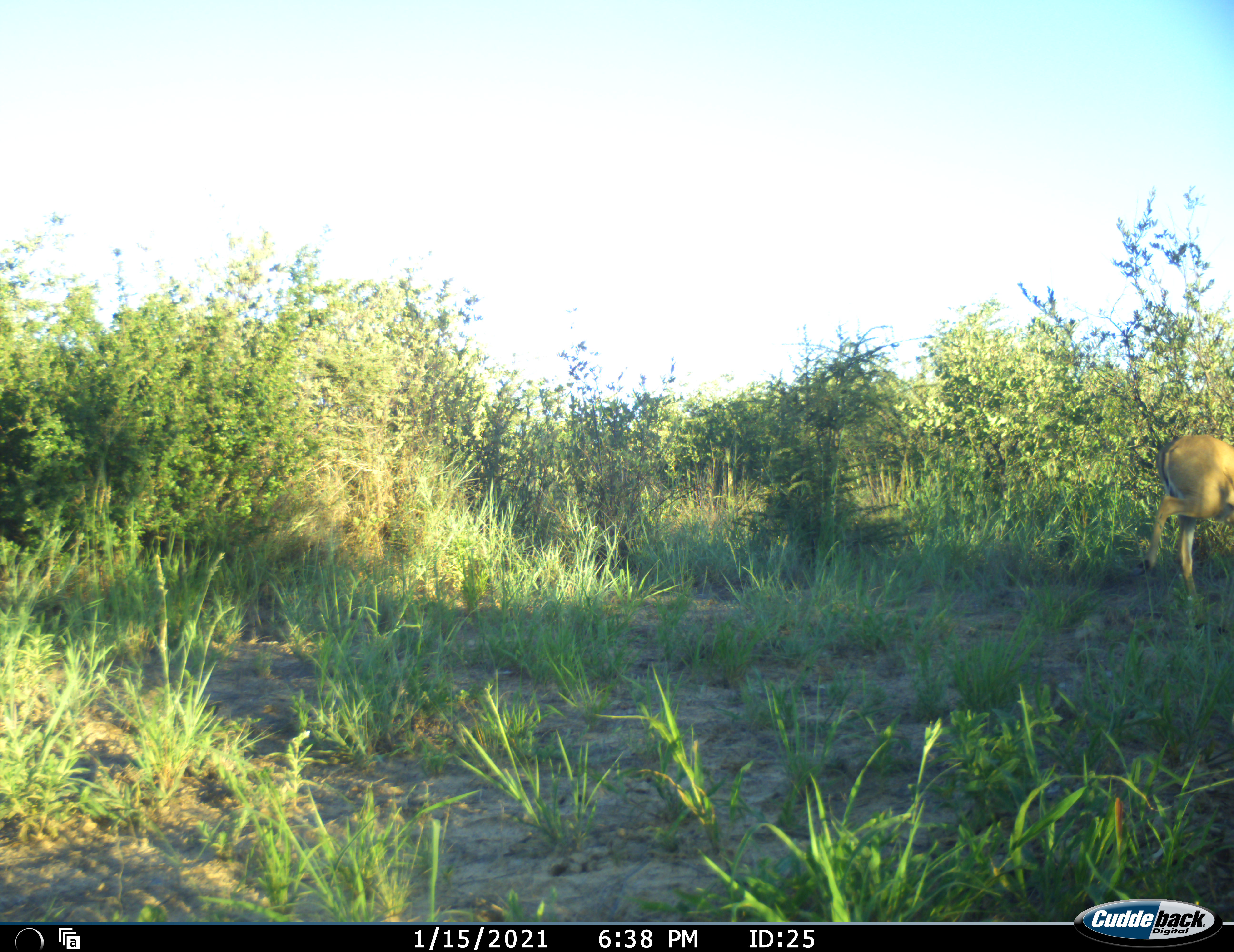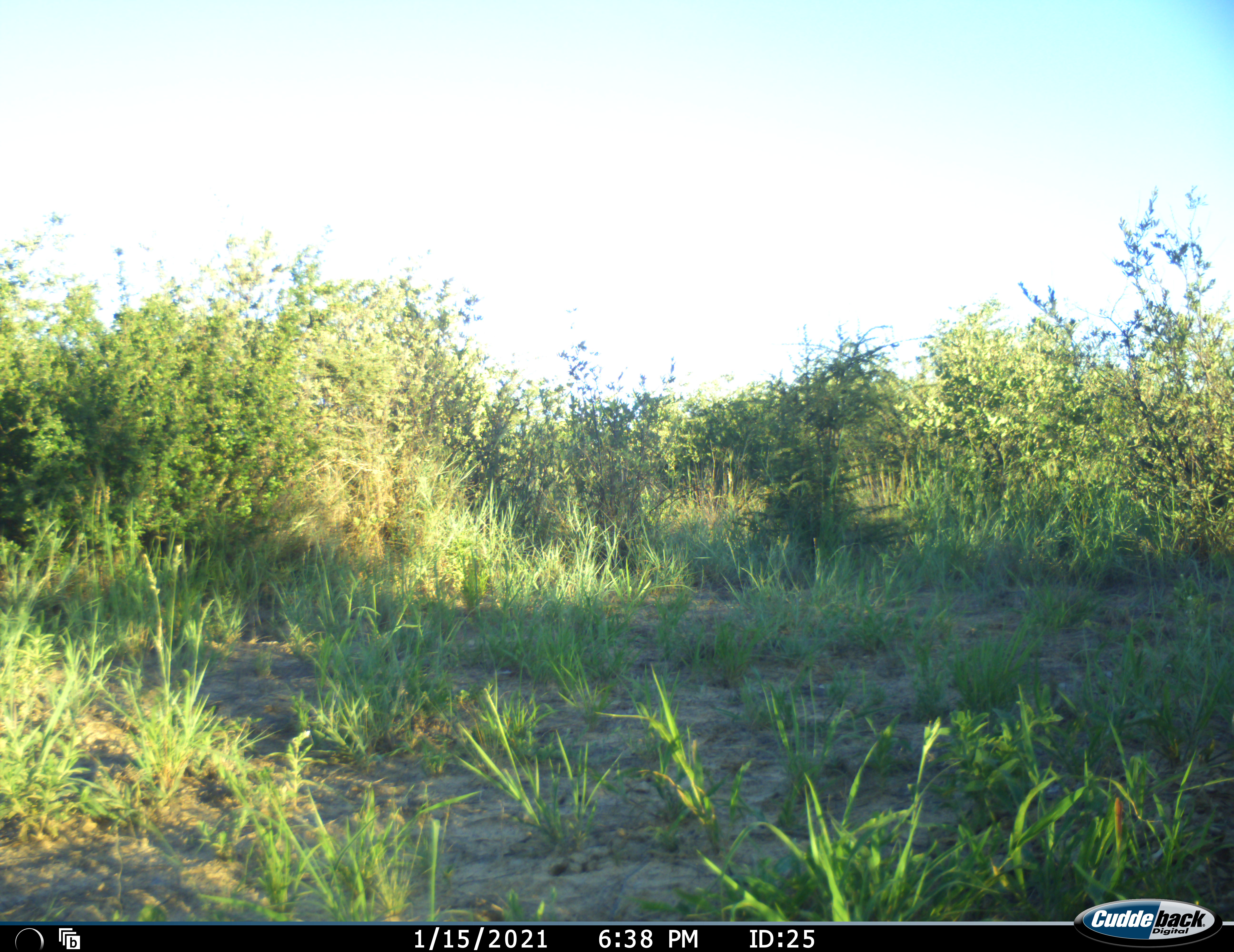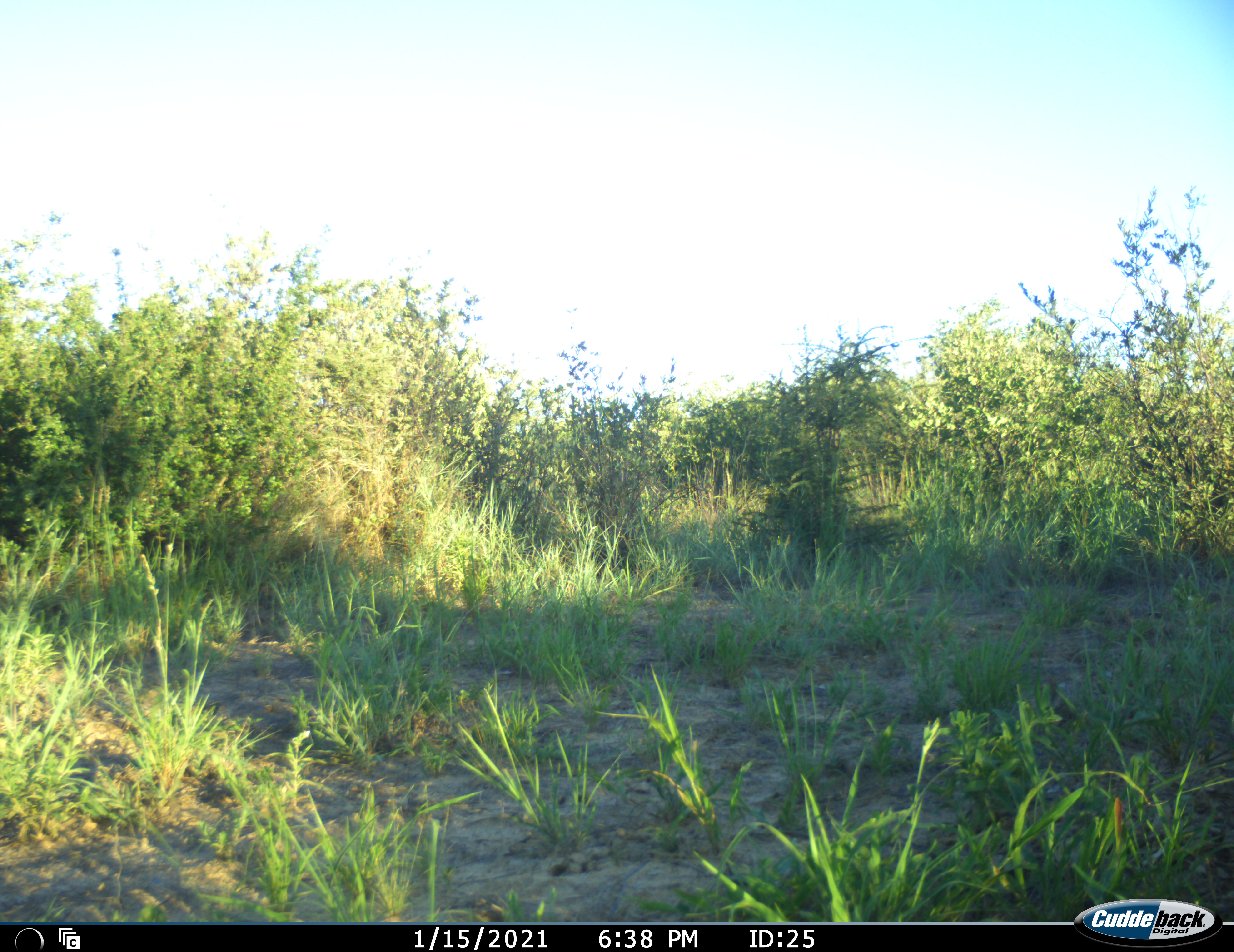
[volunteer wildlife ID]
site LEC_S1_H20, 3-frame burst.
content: unidentified animal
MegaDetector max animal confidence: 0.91